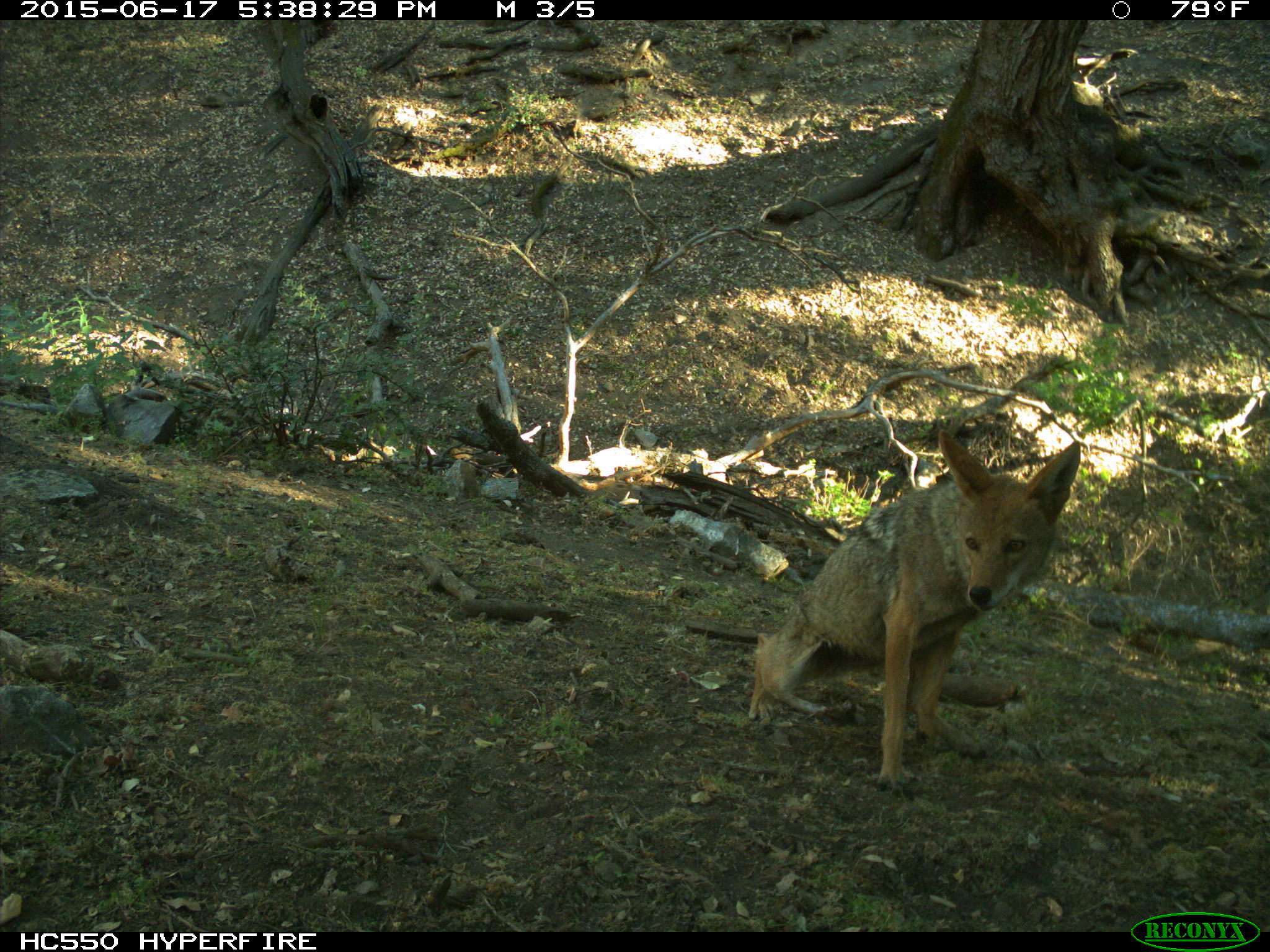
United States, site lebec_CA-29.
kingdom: Animalia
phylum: Chordata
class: Mammalia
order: Carnivora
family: Canidae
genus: Canis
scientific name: Canis latrans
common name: coyote